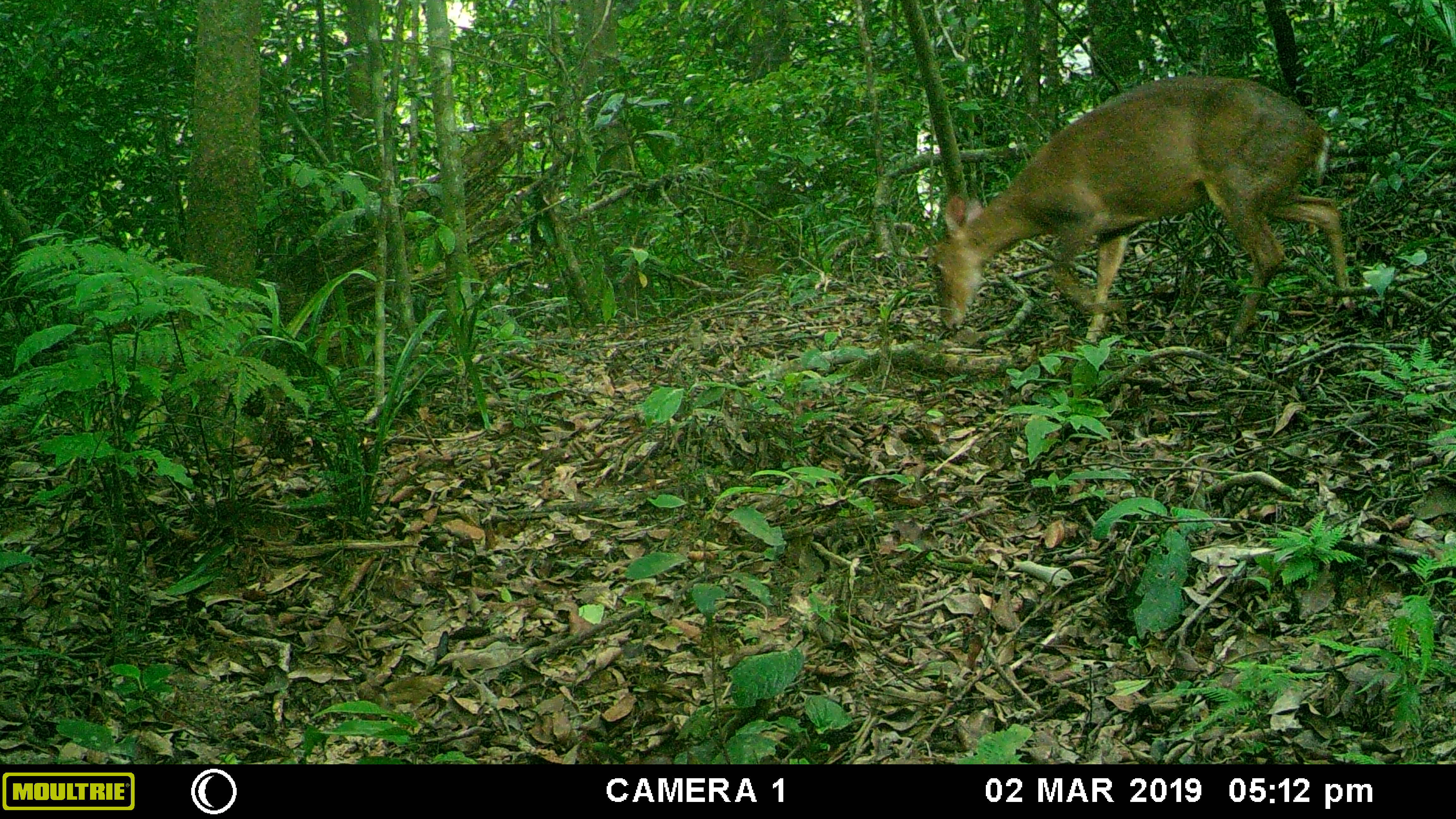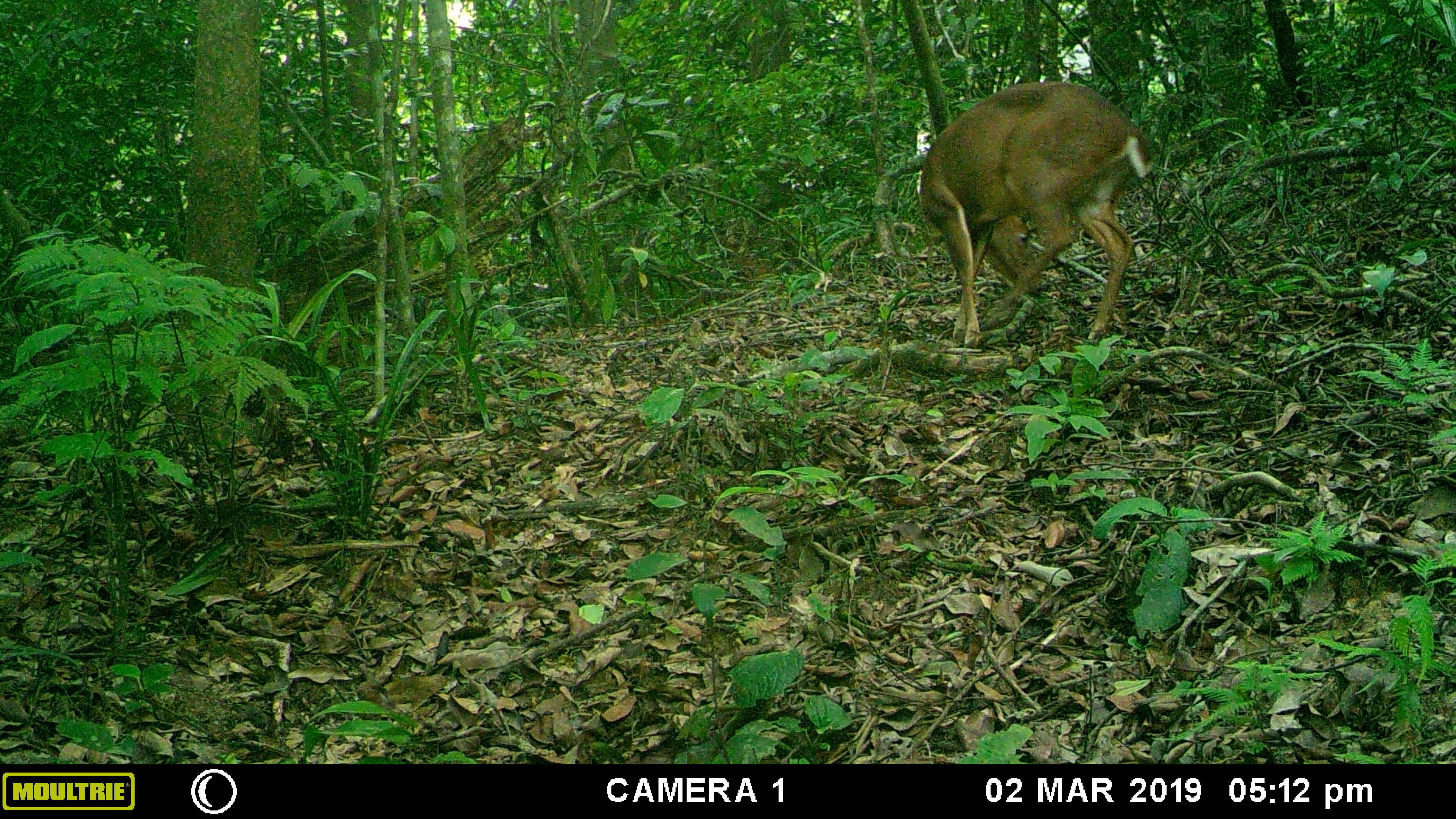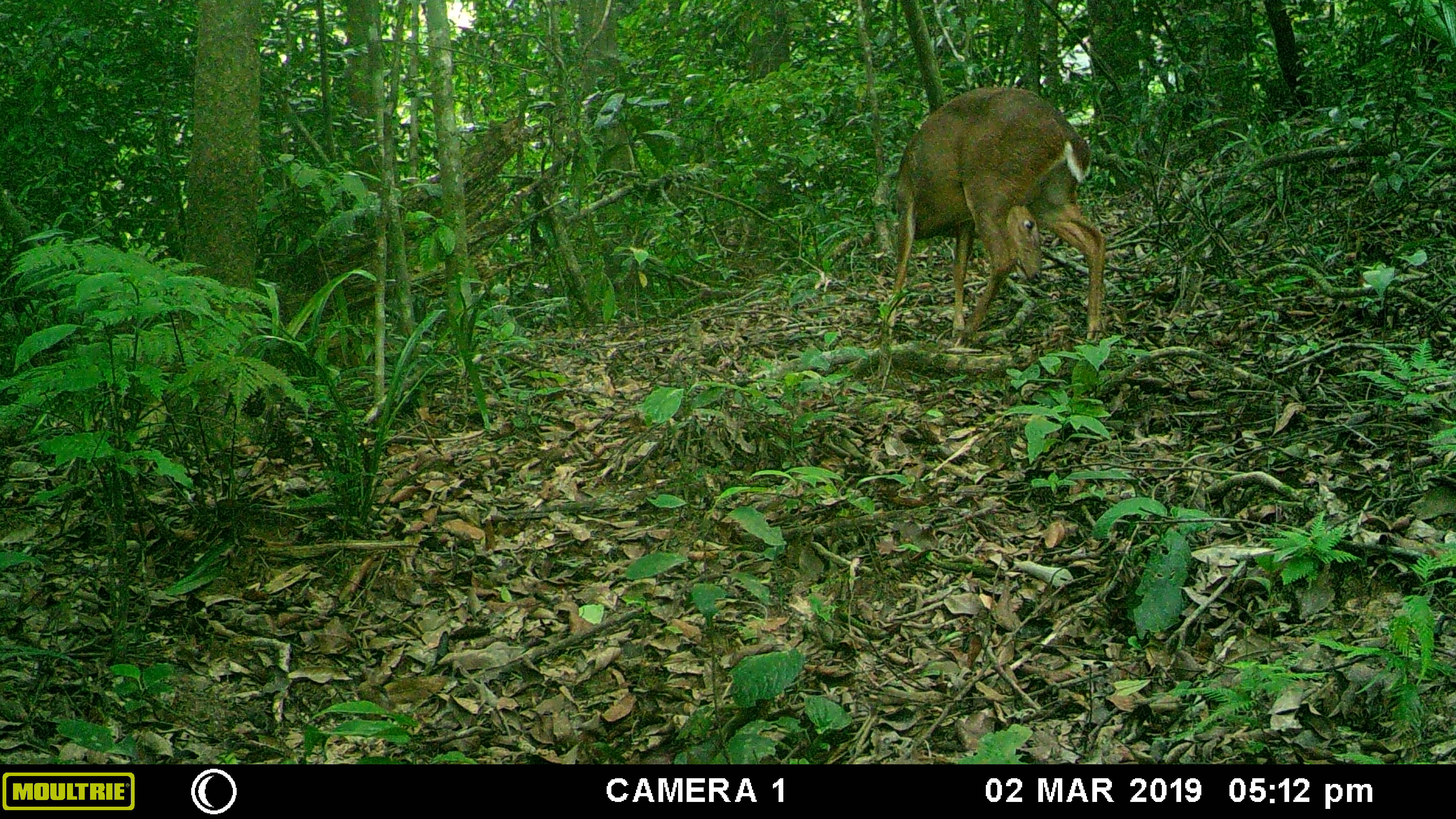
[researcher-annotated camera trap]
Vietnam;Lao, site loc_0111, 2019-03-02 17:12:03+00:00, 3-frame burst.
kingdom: Animalia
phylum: Chordata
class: Mammalia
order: Artiodactyla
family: Cervidae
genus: Muntiacus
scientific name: Muntiacus vuquangensis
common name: large-antlered muntjac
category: large antlered muntjac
Large antlered muntjac (large-antlered muntjac) (Muntiacus vuquangensis). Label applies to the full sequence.